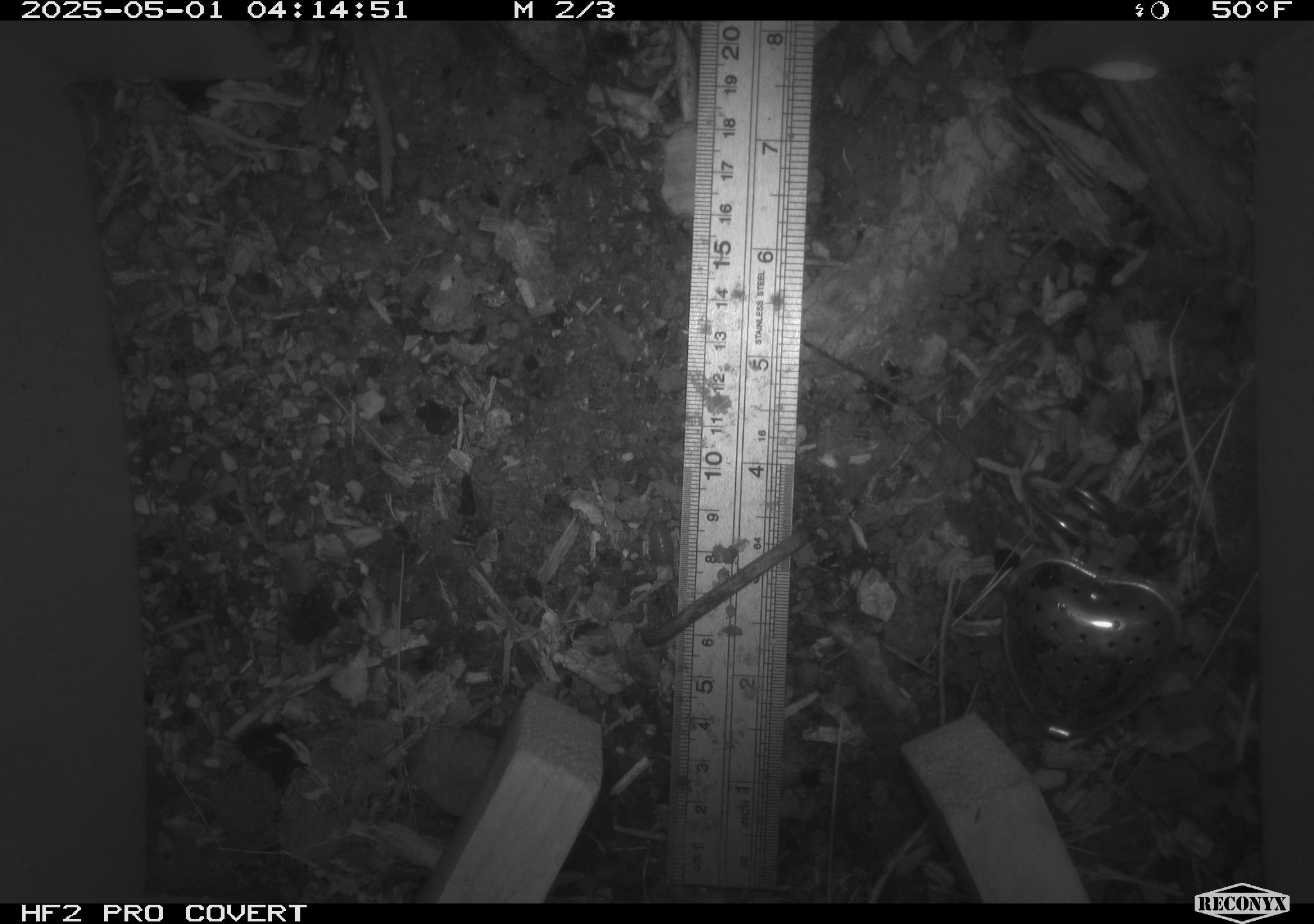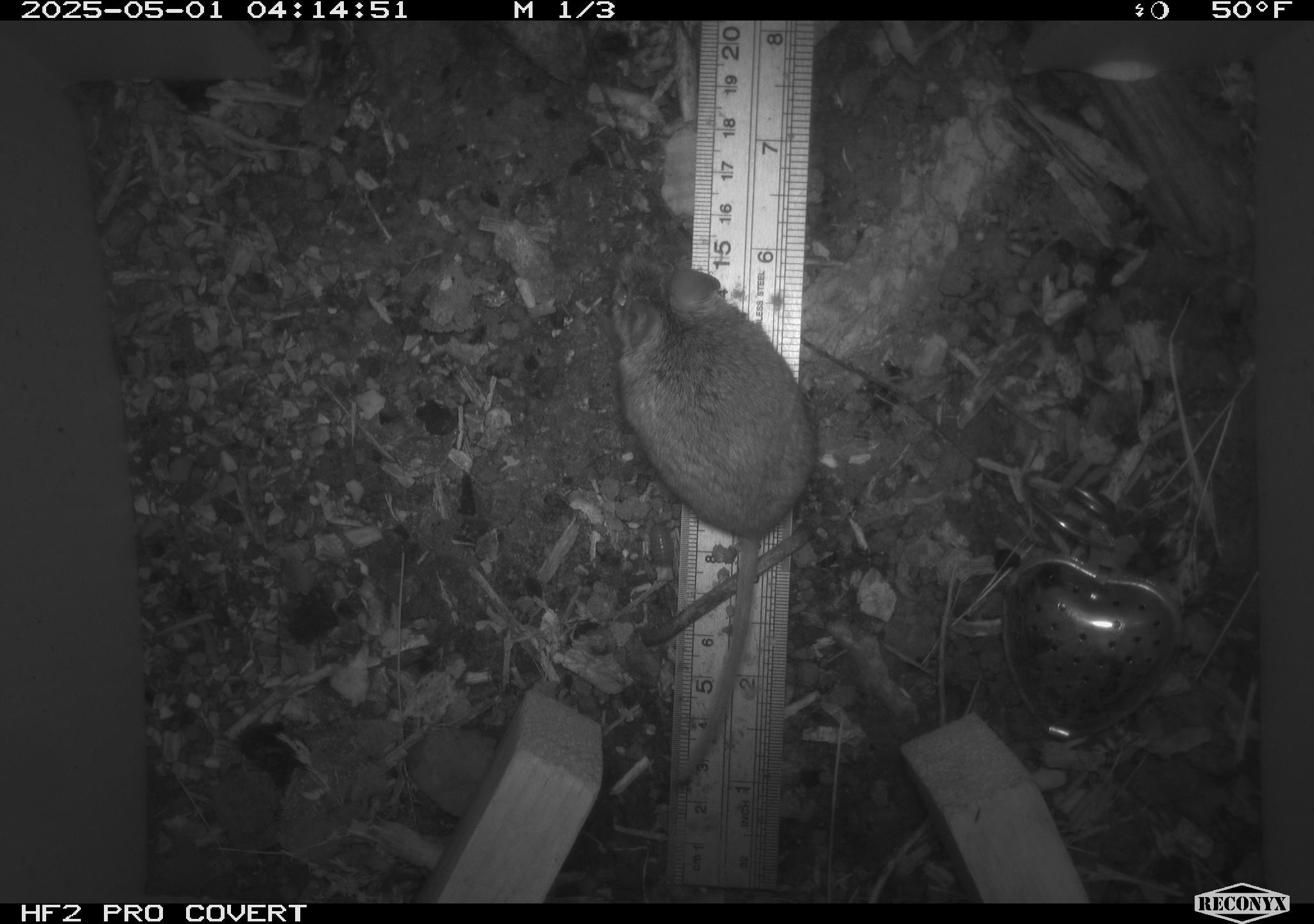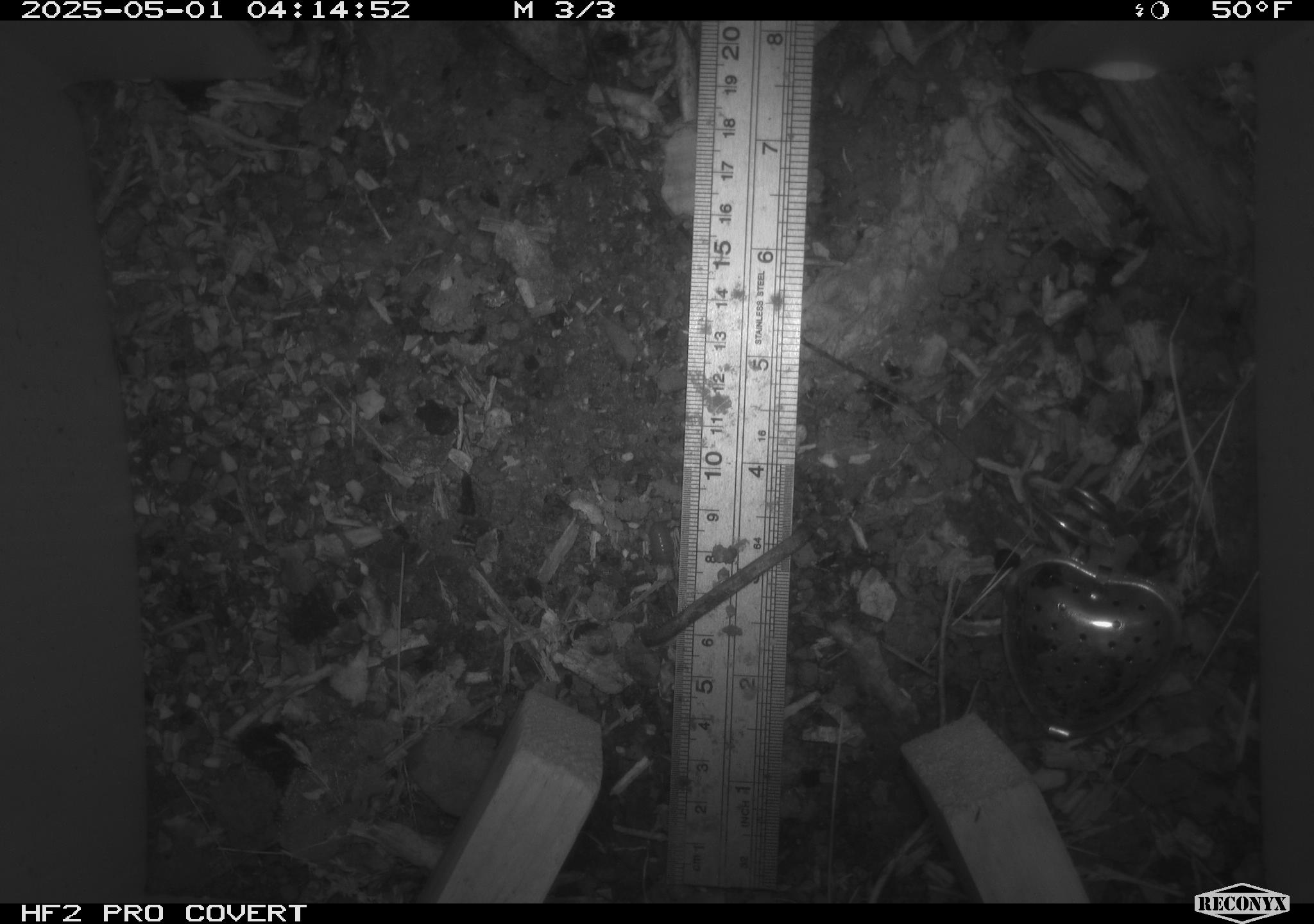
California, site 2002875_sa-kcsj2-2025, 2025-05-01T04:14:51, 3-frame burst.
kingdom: Animalia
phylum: Chordata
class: Mammalia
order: Rodentia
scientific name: Rodentia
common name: rodent